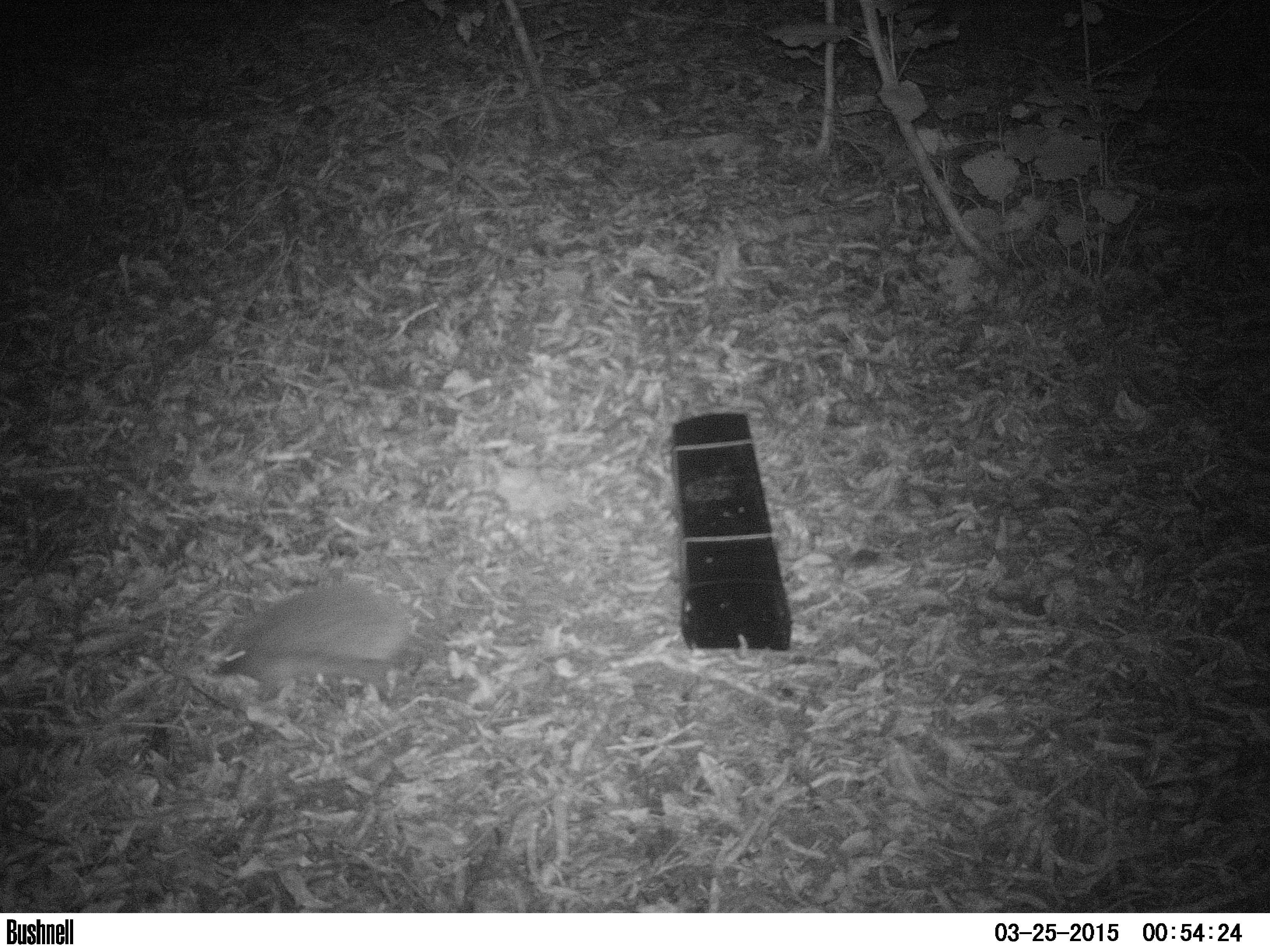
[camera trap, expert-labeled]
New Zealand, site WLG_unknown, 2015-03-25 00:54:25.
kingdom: Animalia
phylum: Chordata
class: Mammalia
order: Eulipotyphla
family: Erinaceidae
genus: Erinaceus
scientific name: Erinaceus europaeus europaeus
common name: european hedgehog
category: hedgehog